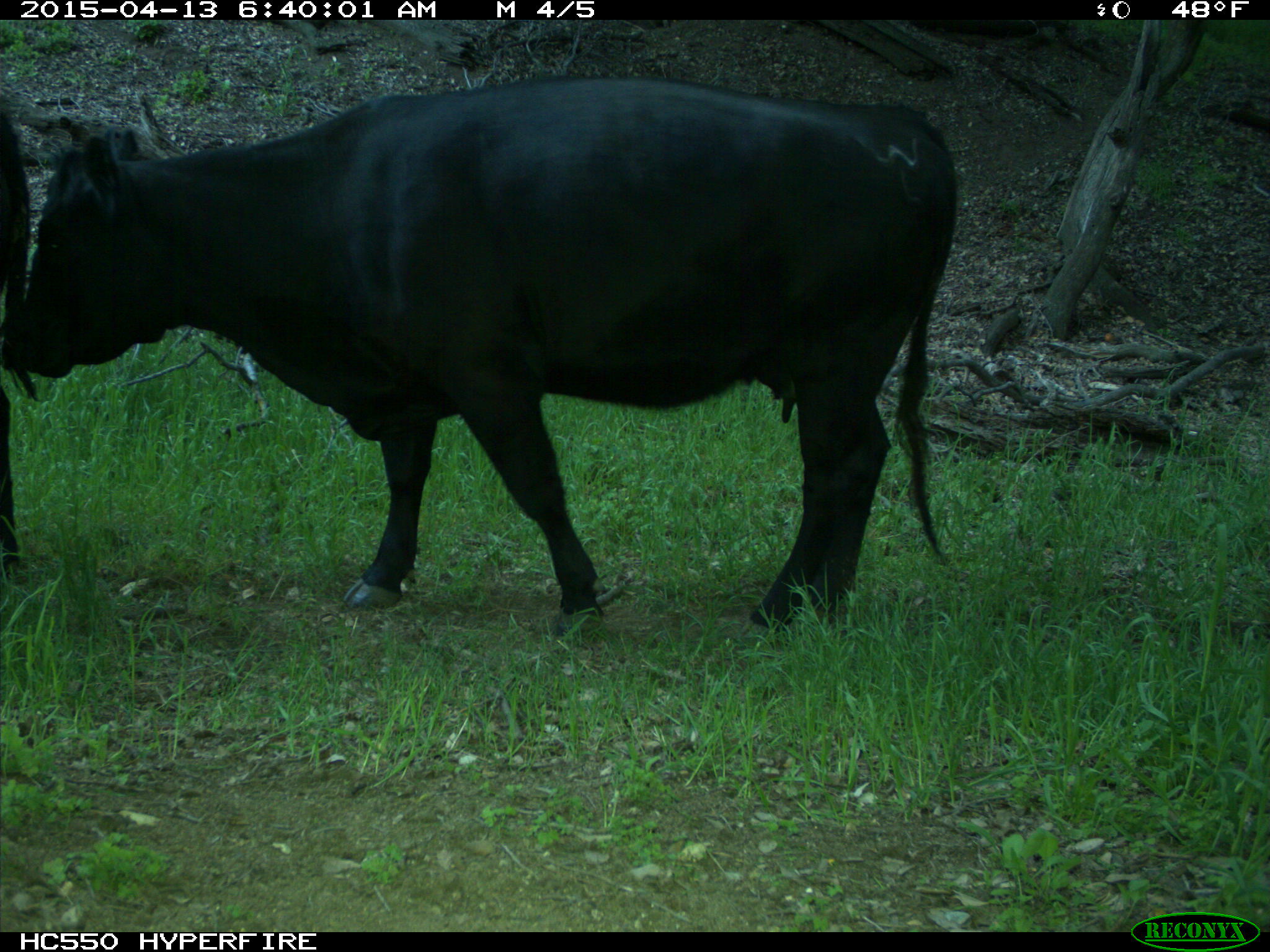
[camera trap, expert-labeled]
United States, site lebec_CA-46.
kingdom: Animalia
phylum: Chordata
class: Mammalia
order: Artiodactyla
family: Bovidae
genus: Bos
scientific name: Bos taurus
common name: domestic cow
Bos taurus (domestic cow).